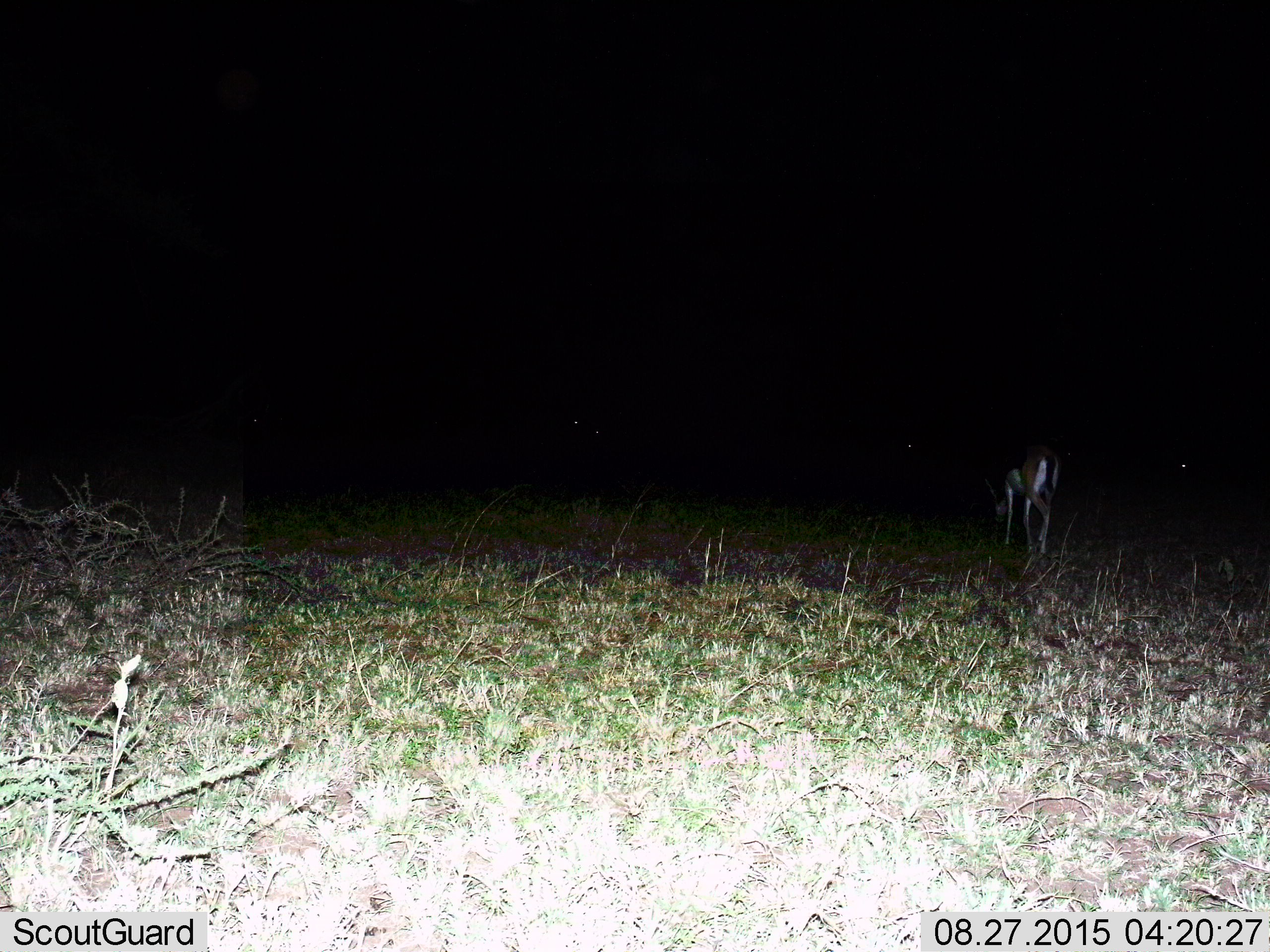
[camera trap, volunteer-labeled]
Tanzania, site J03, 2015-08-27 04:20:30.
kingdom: Animalia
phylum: Chordata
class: Mammalia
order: Artiodactyla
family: Bovidae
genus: Eudorcas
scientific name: Eudorcas thomsonii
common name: thomson's gazelle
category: gazellethomsons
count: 1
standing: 44%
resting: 0%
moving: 11%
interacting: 0%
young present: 0%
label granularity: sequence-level